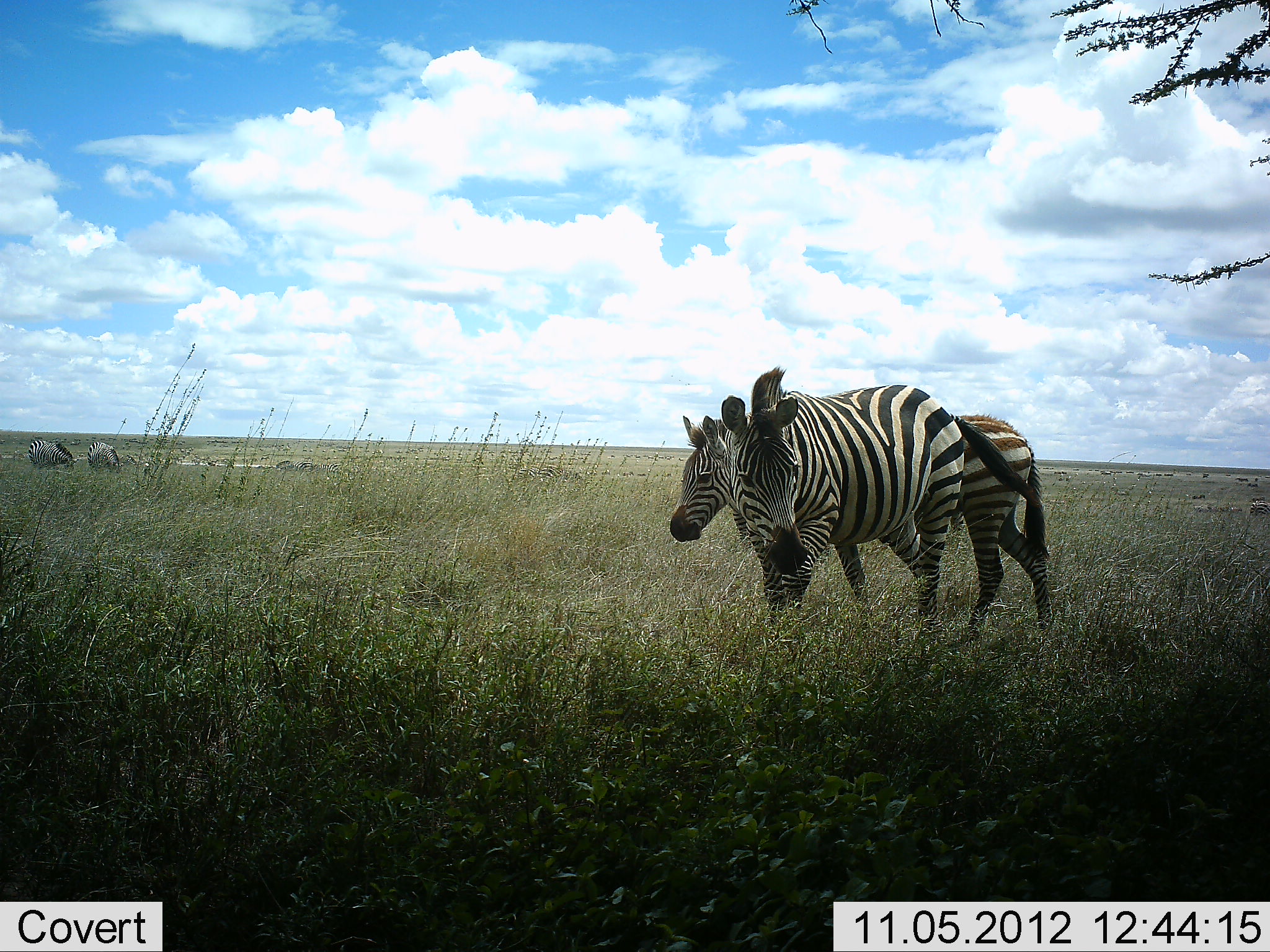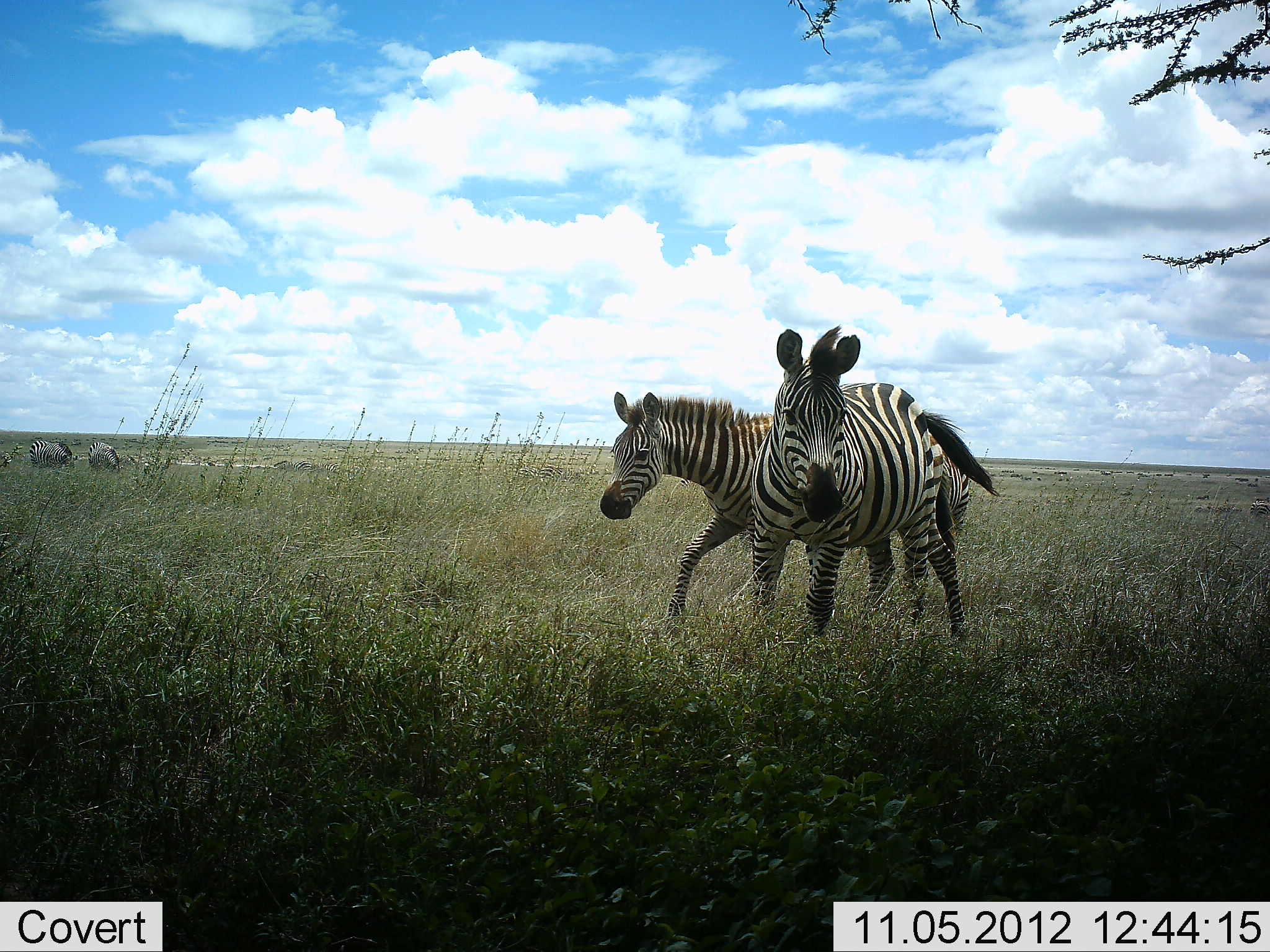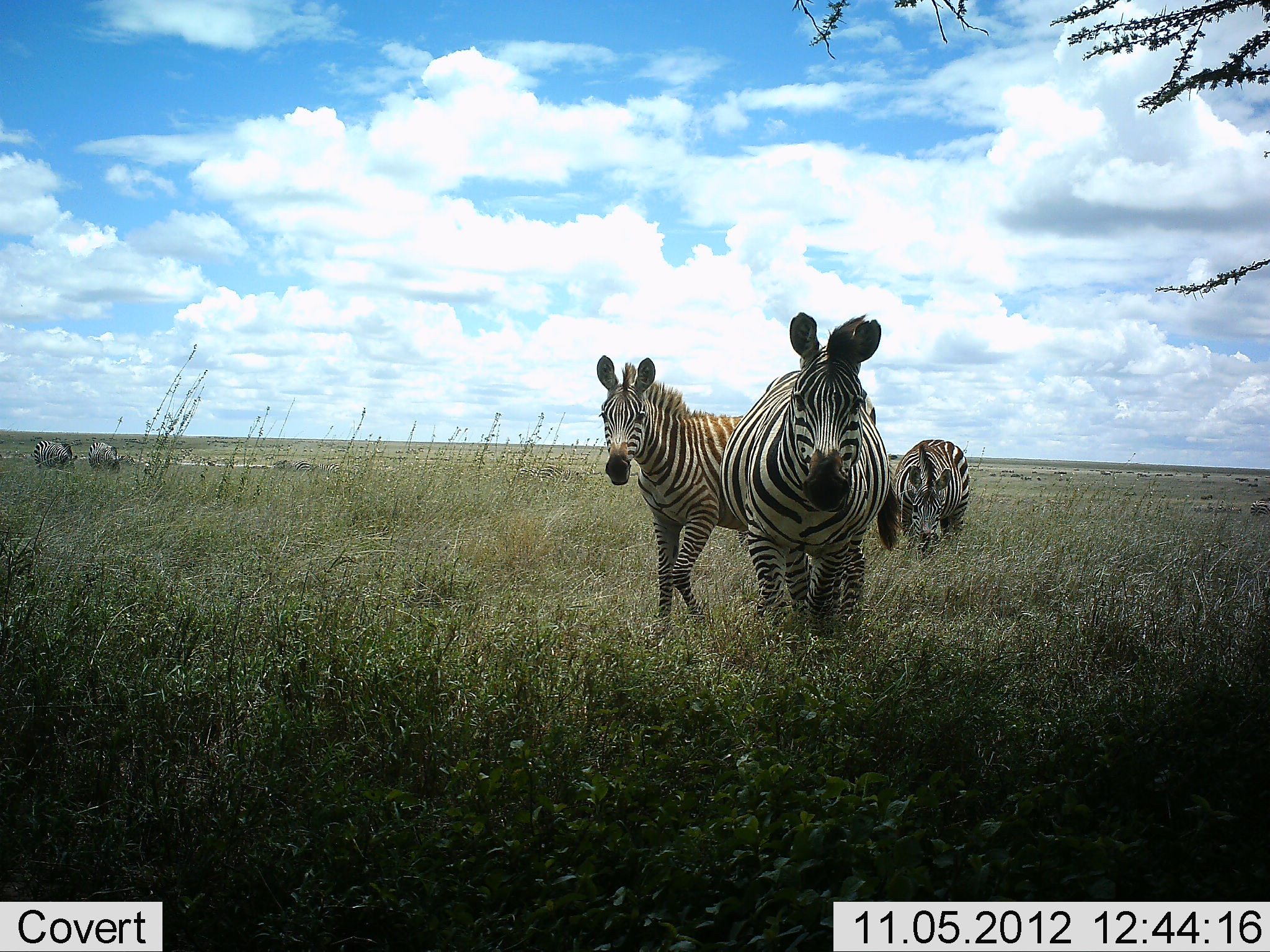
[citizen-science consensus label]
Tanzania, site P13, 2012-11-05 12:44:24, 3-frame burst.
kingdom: Animalia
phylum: Chordata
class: Mammalia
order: Perissodactyla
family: Equidae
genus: Equus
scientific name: Equus quagga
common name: plains zebra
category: zebra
Zebra (plains zebra) (Equus quagga), count 4. Behavior (volunteer vote fractions): standing 73%, resting 0%, moving 64%, interacting 9%. Young present (vote fraction): 27%. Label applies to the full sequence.